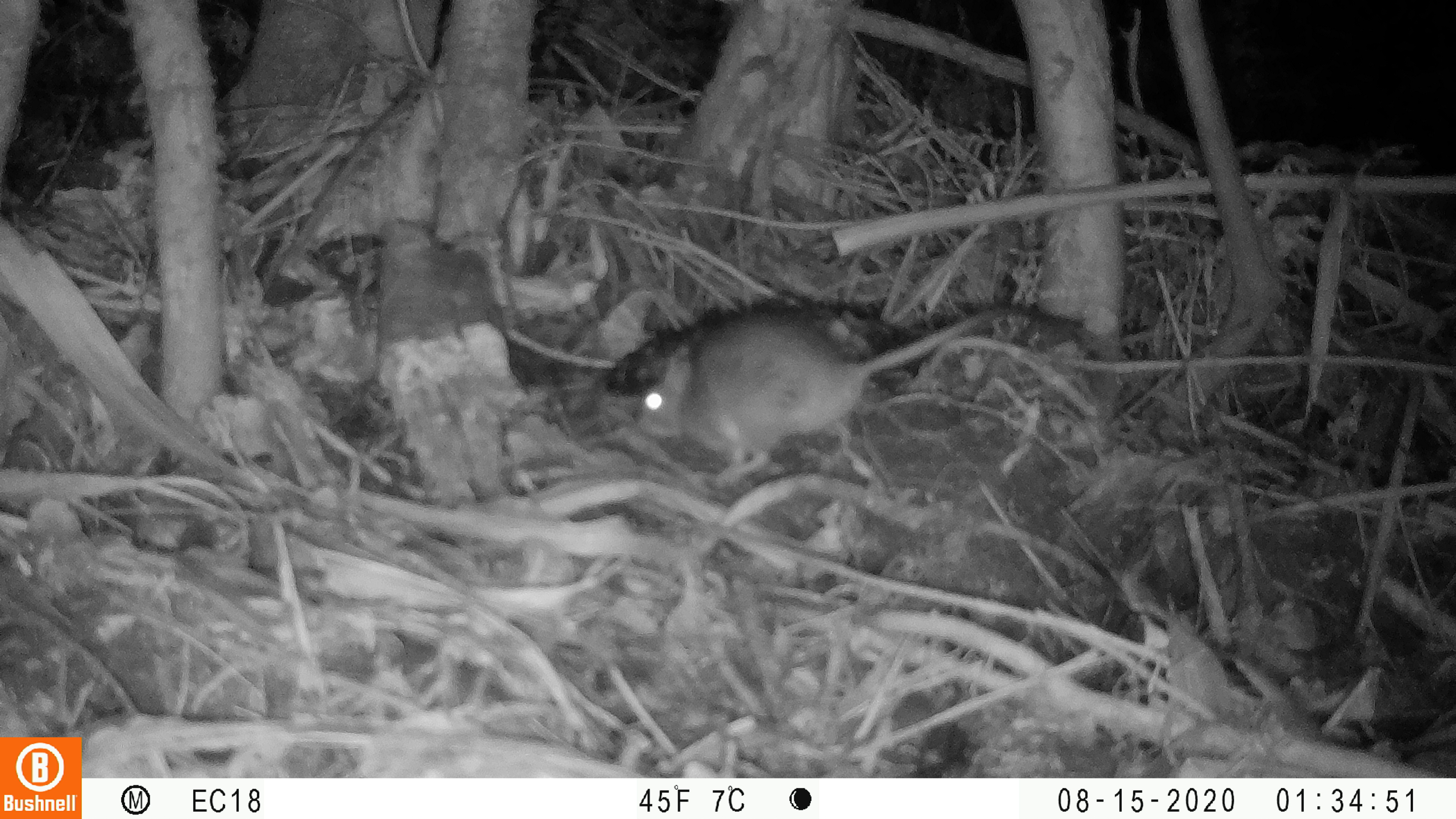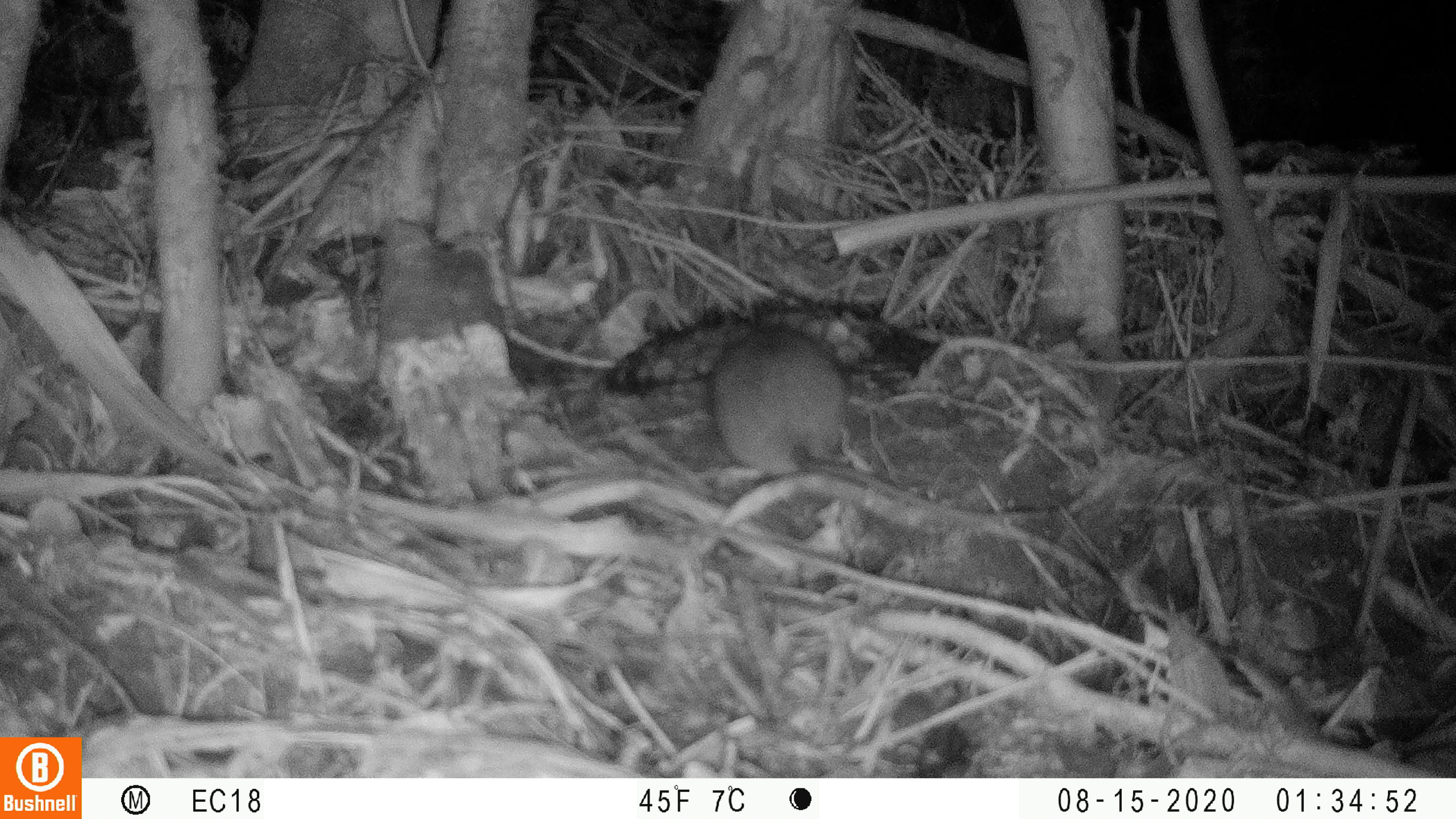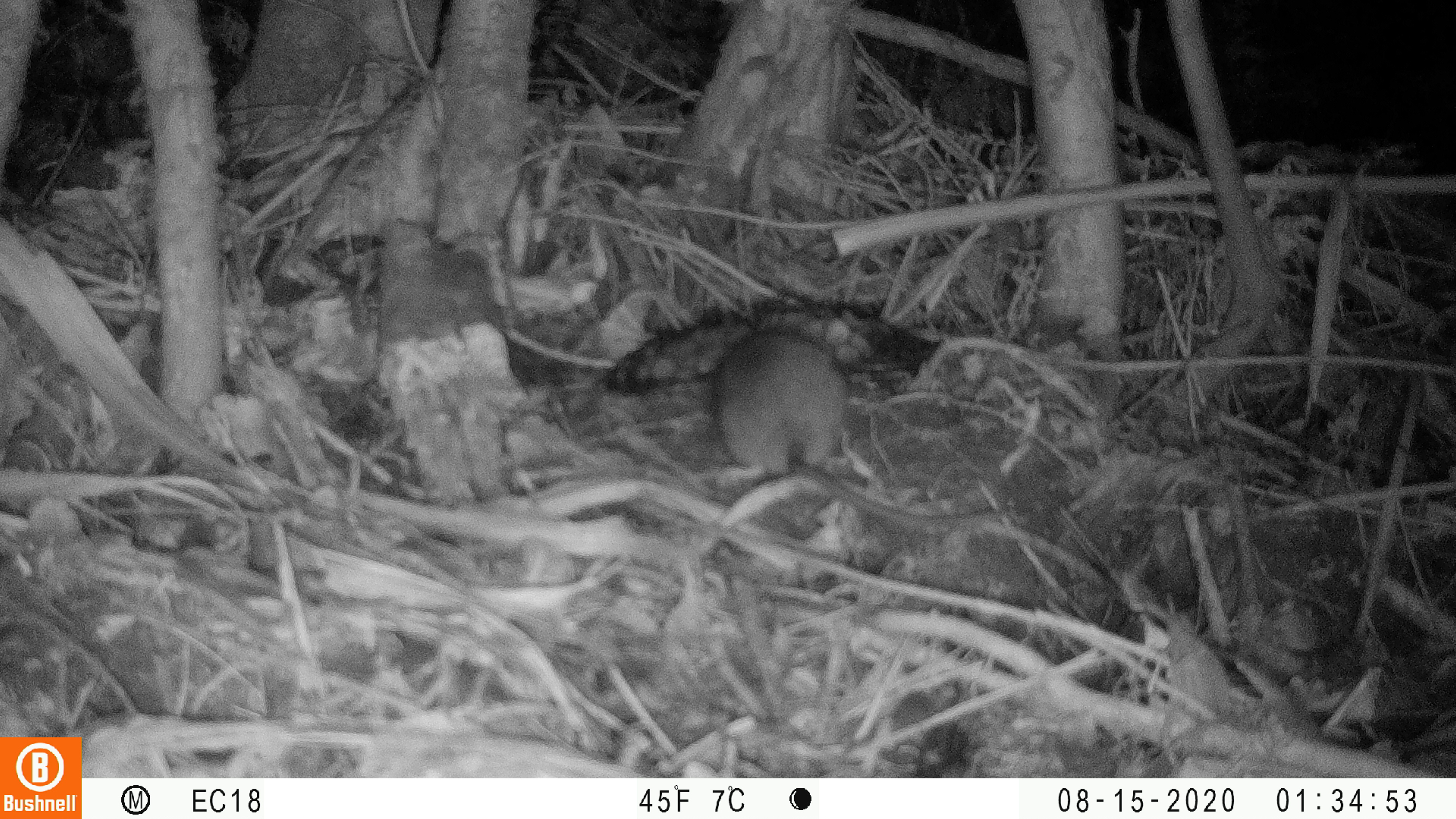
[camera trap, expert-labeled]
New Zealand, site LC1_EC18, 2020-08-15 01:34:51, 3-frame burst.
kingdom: Animalia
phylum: Chordata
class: Mammalia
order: Rodentia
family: Muridae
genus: Rattus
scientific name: Rattus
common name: rat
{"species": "rat (Rattus)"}